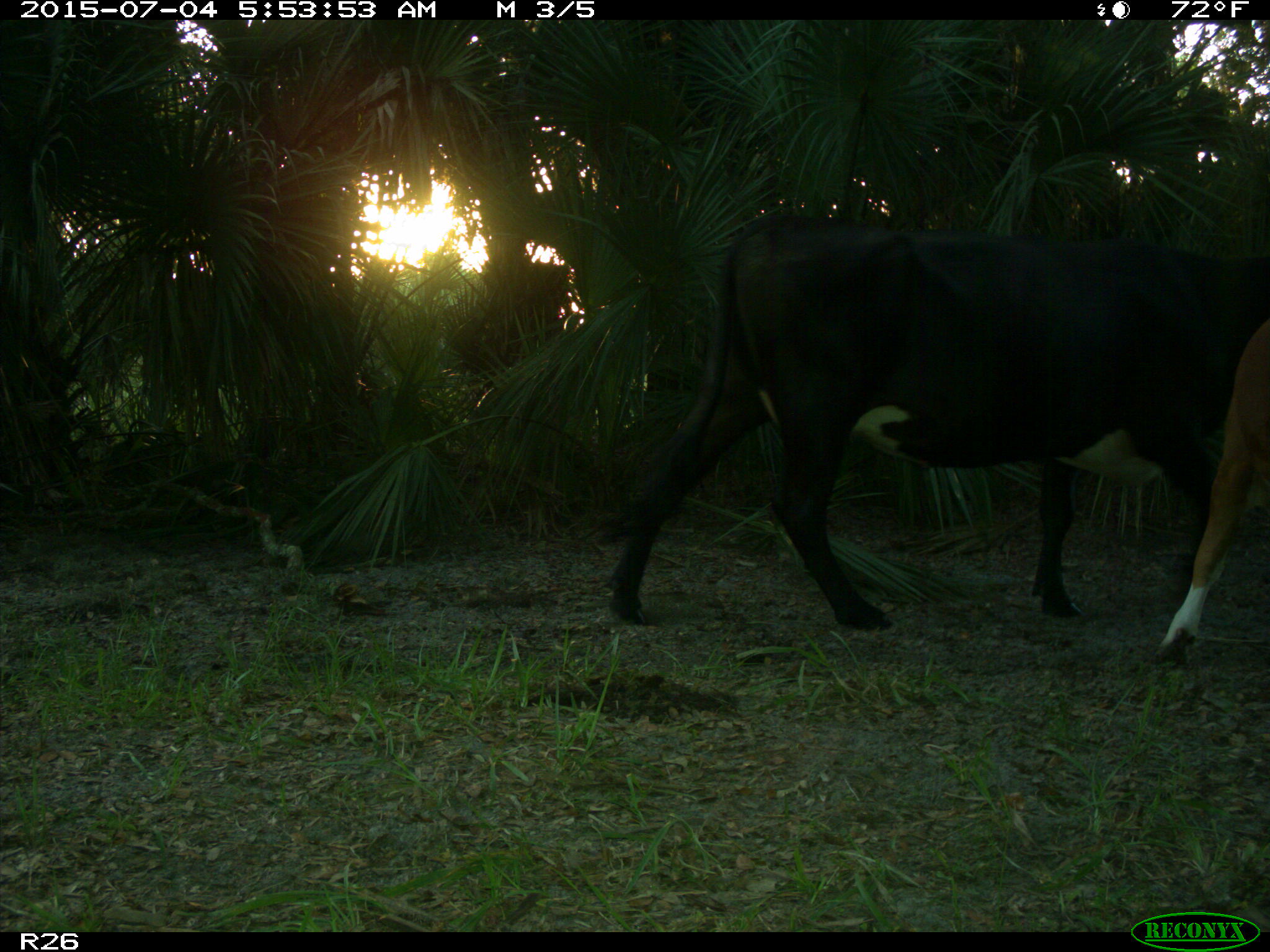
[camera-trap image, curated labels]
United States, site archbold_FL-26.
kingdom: Animalia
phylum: Chordata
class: Mammalia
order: Artiodactyla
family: Bovidae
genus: Bos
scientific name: Bos taurus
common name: domestic cow